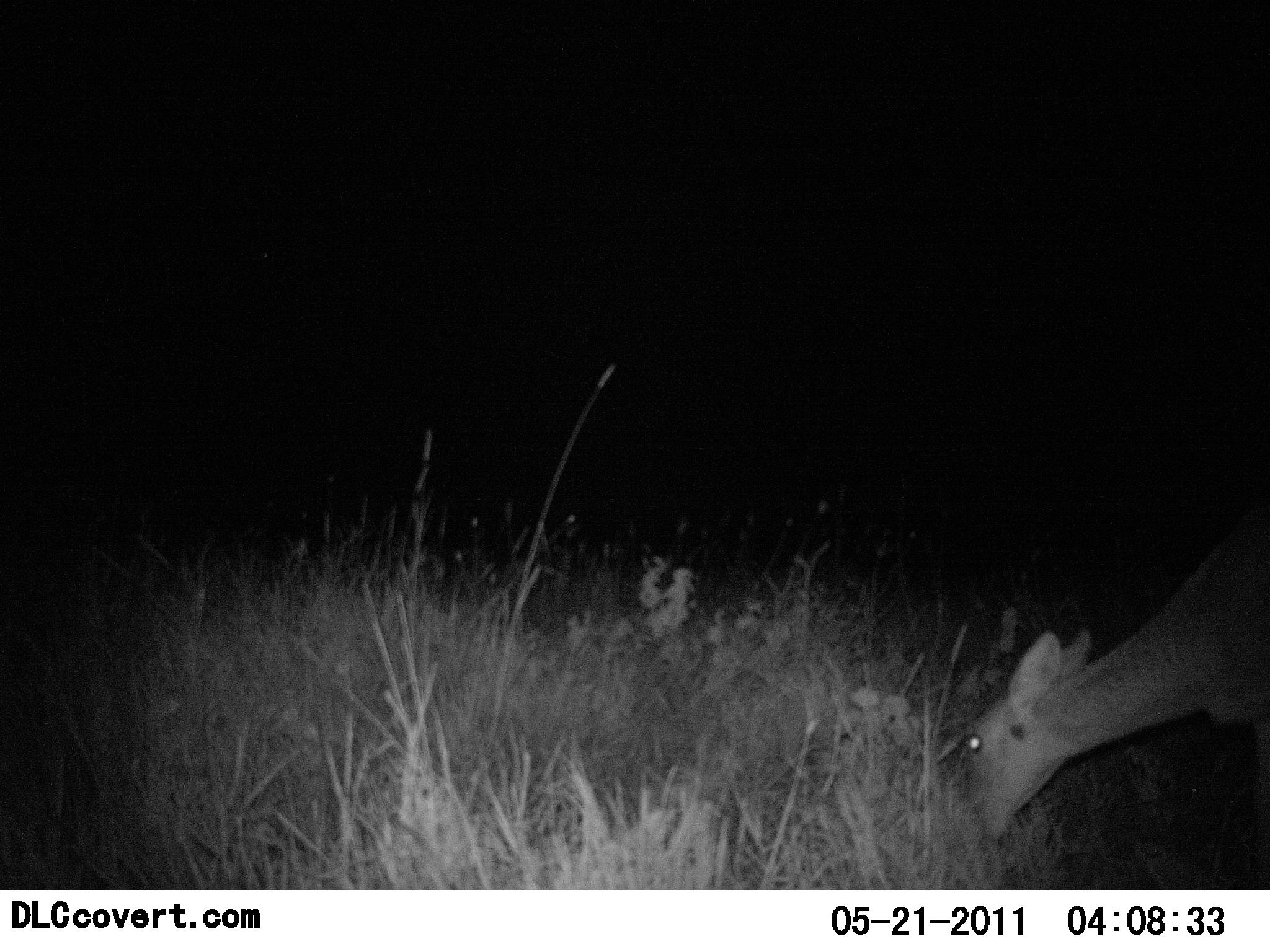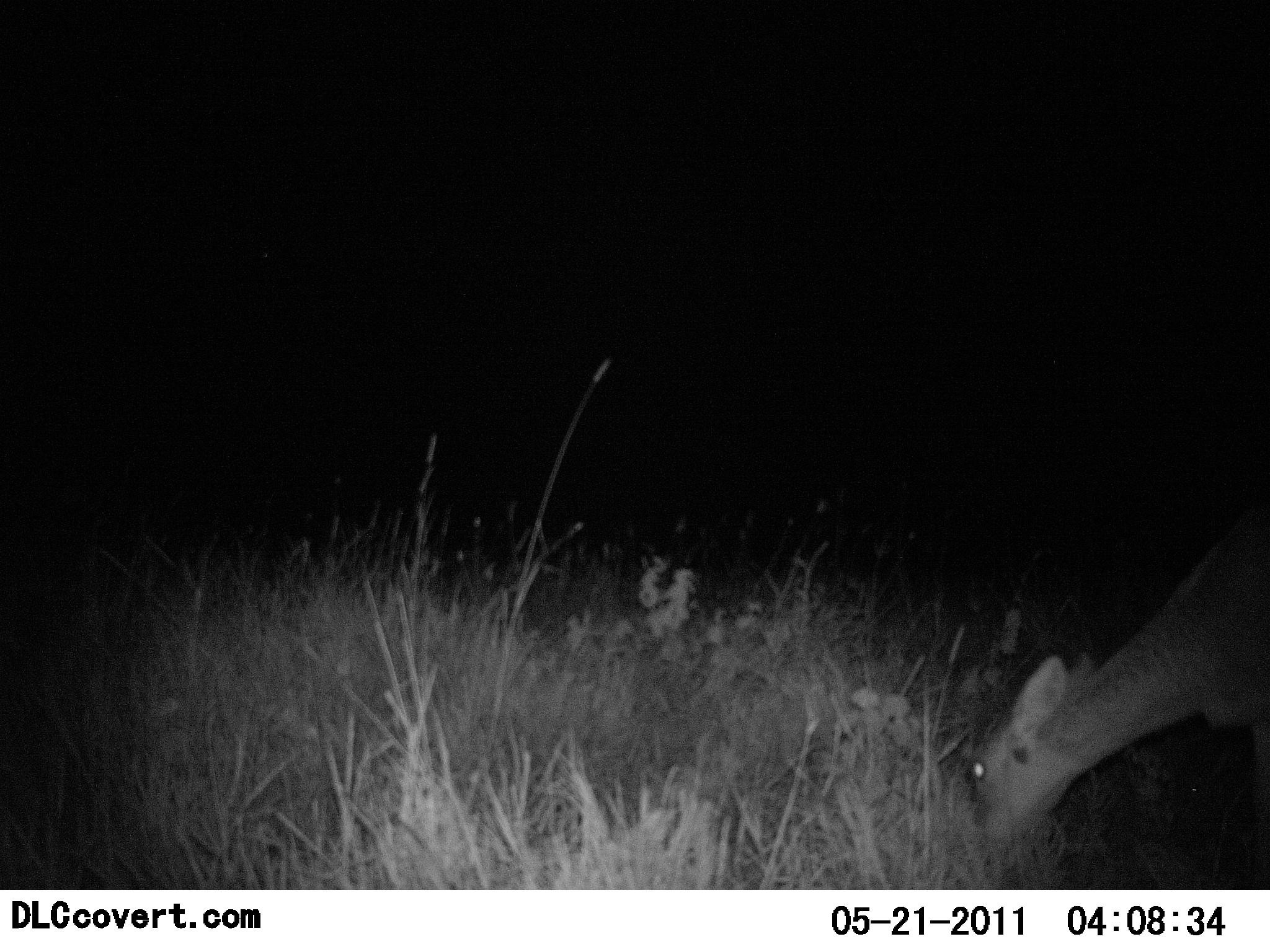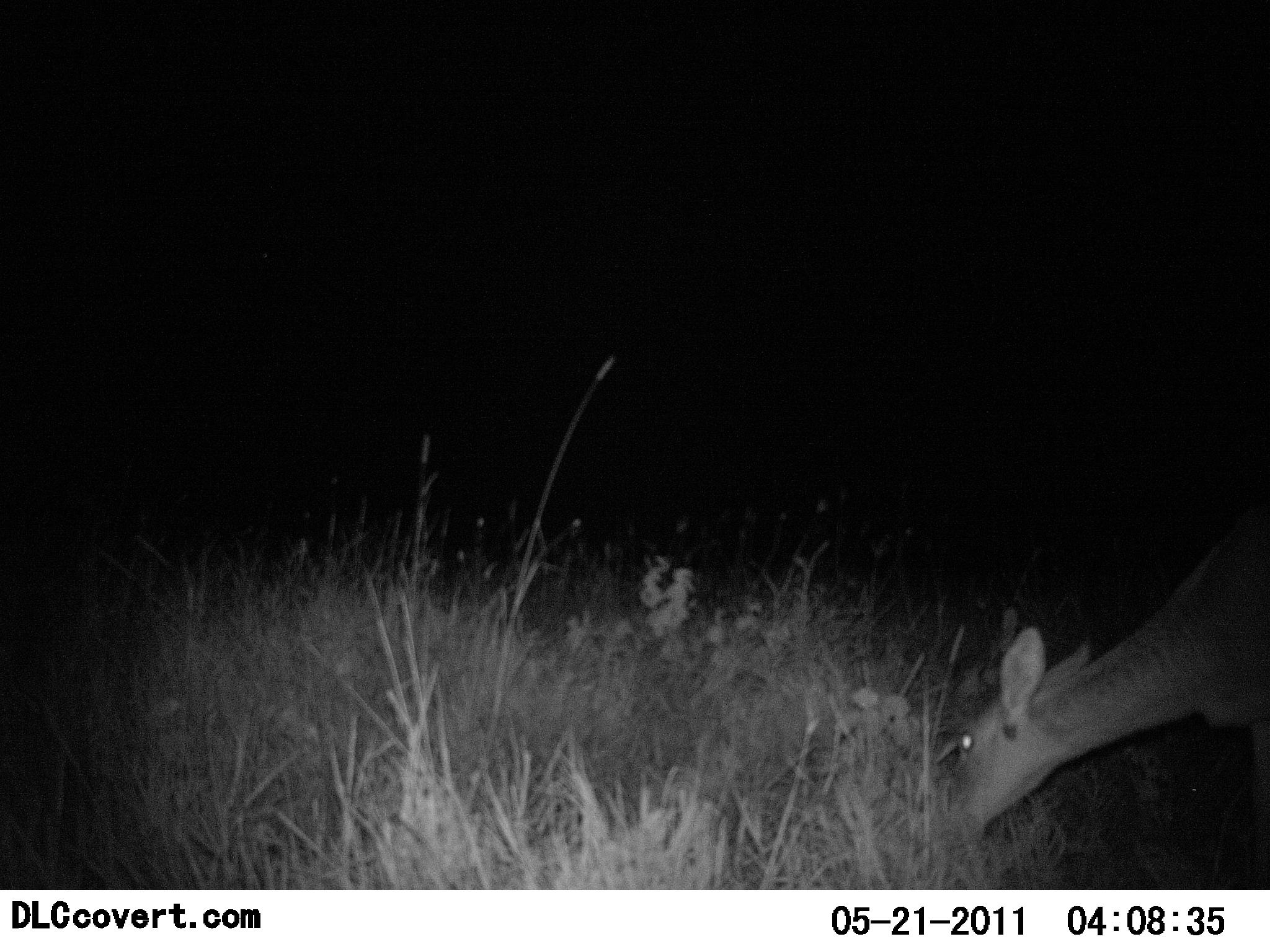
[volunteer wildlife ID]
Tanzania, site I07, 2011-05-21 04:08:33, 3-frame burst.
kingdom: Animalia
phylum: Chordata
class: Mammalia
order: Artiodactyla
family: Bovidae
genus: Redunca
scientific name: Redunca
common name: reedbuck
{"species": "reedbuck (Redunca)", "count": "1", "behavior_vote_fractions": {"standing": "17%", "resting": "0%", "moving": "0%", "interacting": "0%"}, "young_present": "0%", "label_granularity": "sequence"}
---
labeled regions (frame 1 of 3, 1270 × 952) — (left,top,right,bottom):
animal: (957,502,1270,850)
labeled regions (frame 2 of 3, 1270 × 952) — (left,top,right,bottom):
animal: (933,487,1270,874)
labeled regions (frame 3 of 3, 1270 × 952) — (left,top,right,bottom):
animal: (931,500,1270,863)